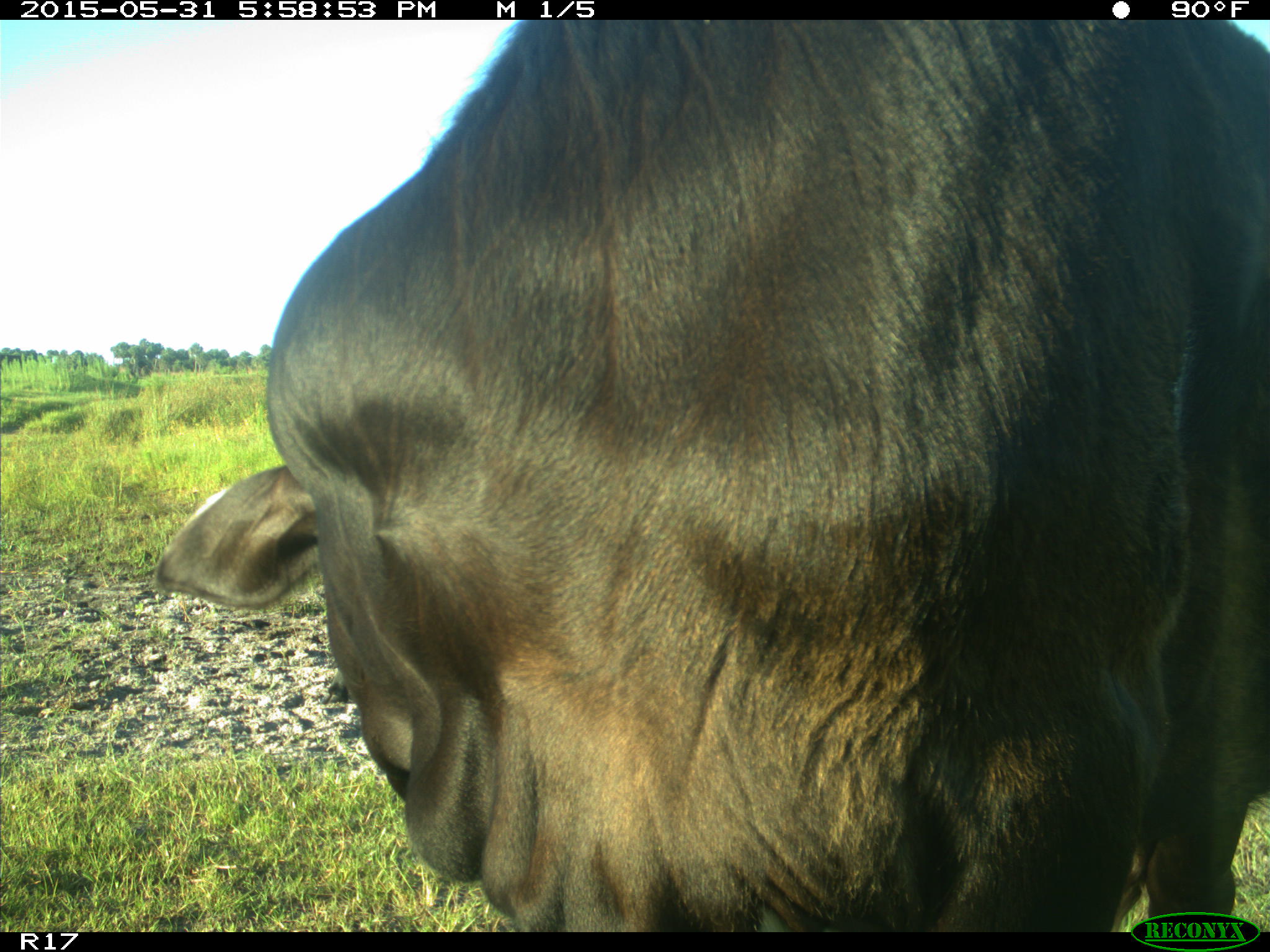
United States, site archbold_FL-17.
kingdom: Animalia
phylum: Chordata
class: Mammalia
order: Artiodactyla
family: Bovidae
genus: Bos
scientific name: Bos taurus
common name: domestic cow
Bos taurus (domestic cow).